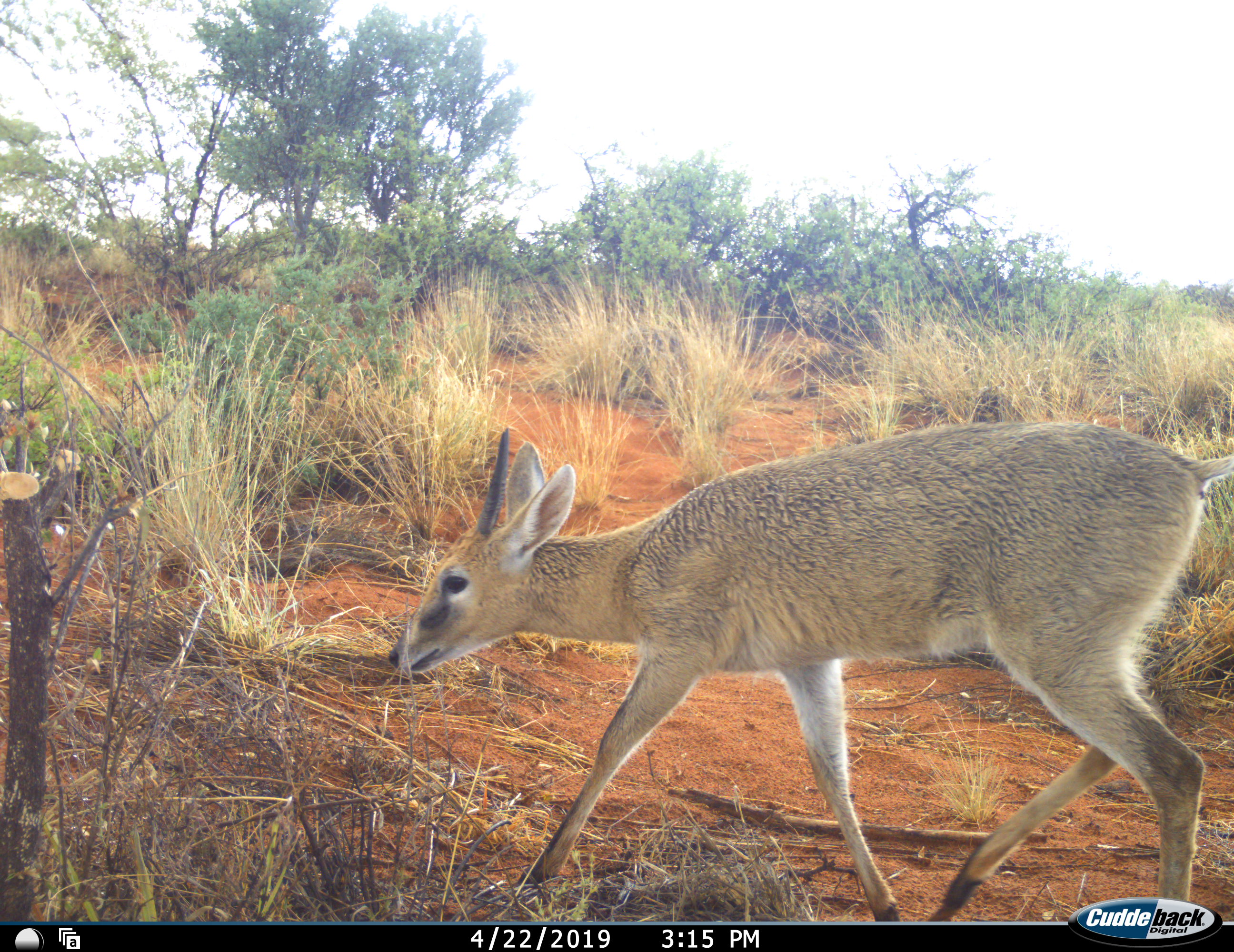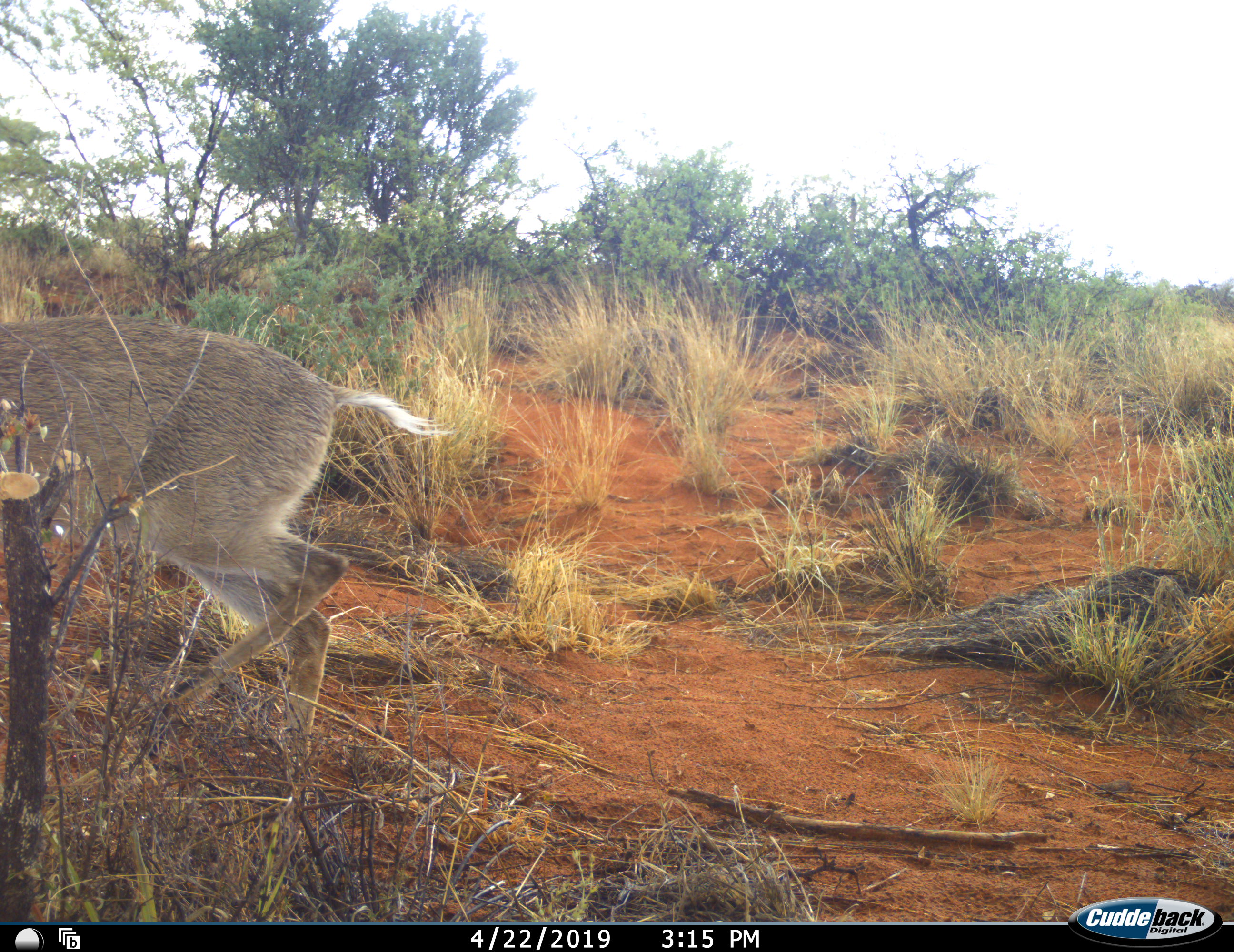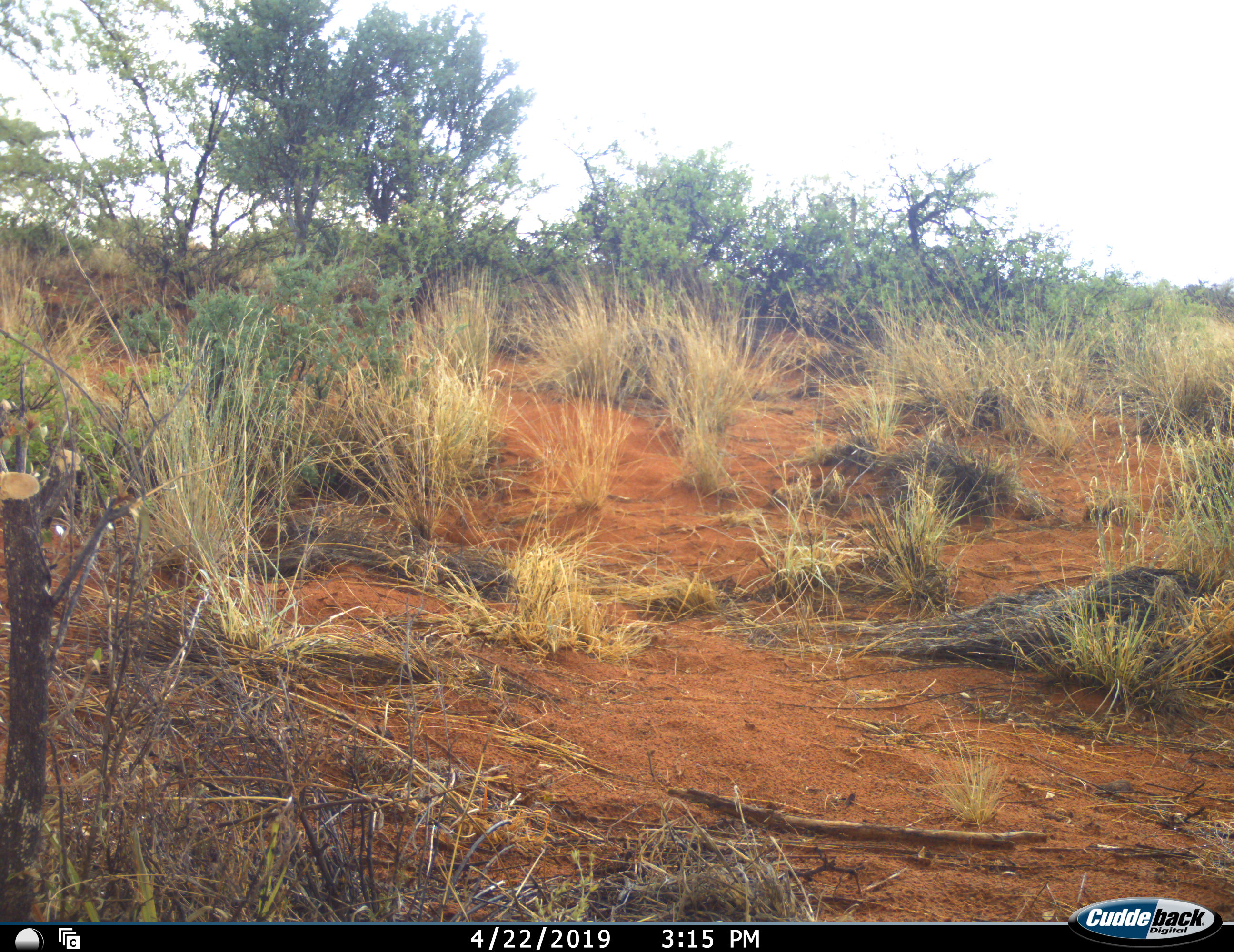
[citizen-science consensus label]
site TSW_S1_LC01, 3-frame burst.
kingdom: Animalia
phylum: Chordata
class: Mammalia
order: Artiodactyla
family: Bovidae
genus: Sylvicapra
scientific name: Sylvicapra grimmia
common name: common duiker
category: duikercommongrey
Duikercommongrey (common duiker) (Sylvicapra grimmia), count 1. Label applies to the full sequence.